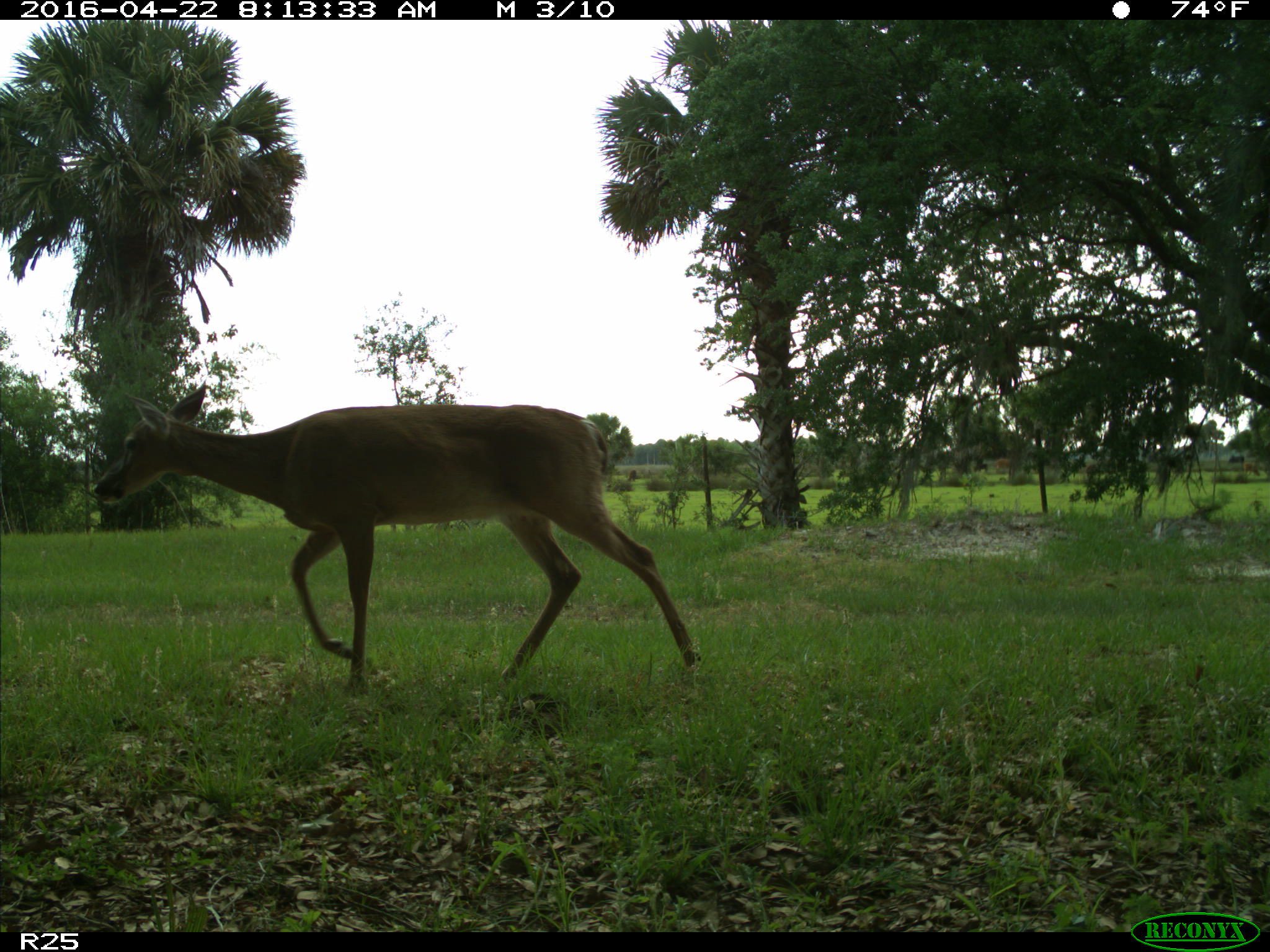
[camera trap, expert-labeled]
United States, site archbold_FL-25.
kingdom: Animalia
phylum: Chordata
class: Mammalia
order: Artiodactyla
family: Cervidae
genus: Odocoileus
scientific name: Odocoileus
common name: deer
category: unidentified deer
Unidentified deer (deer) (Odocoileus).